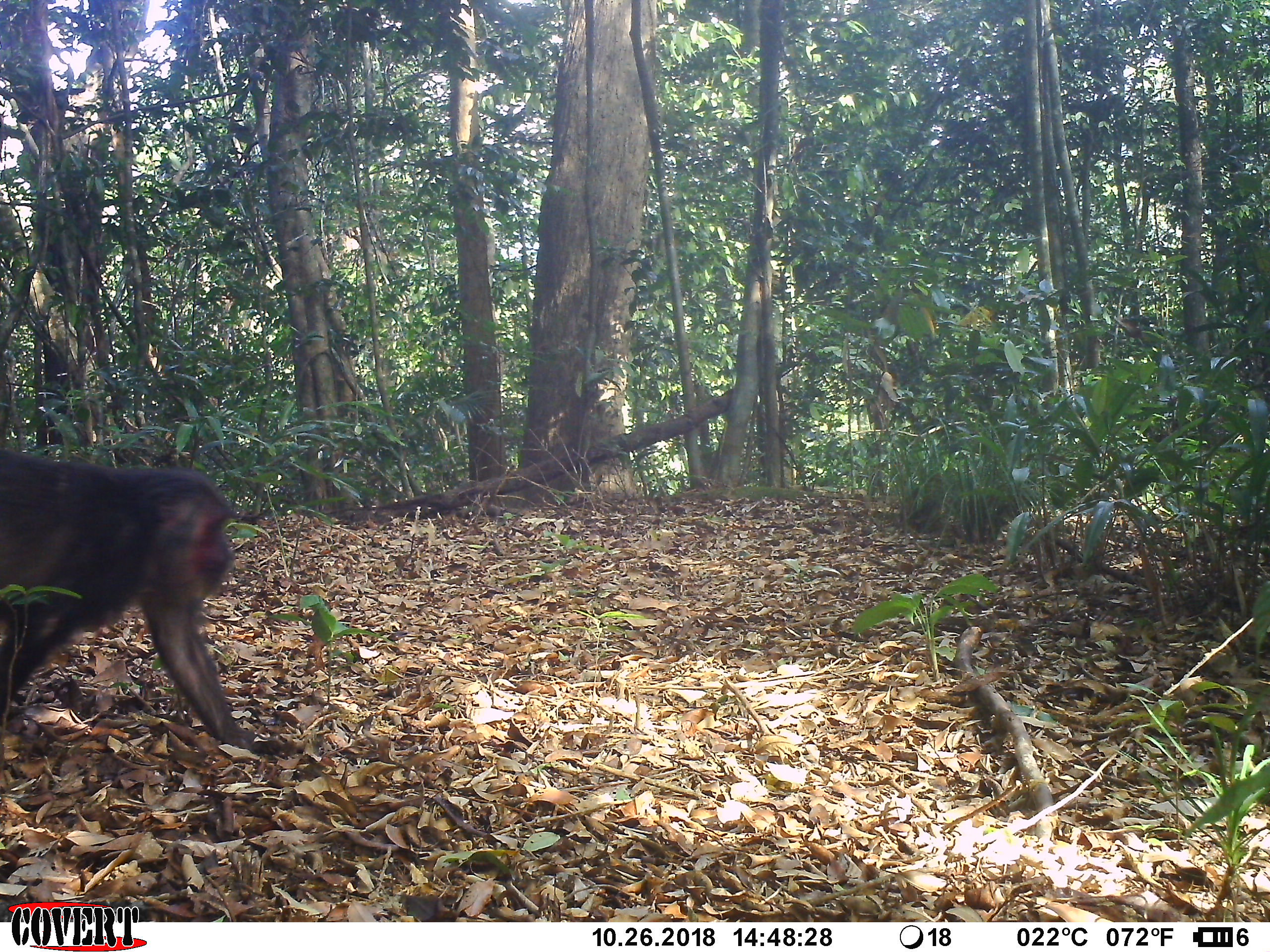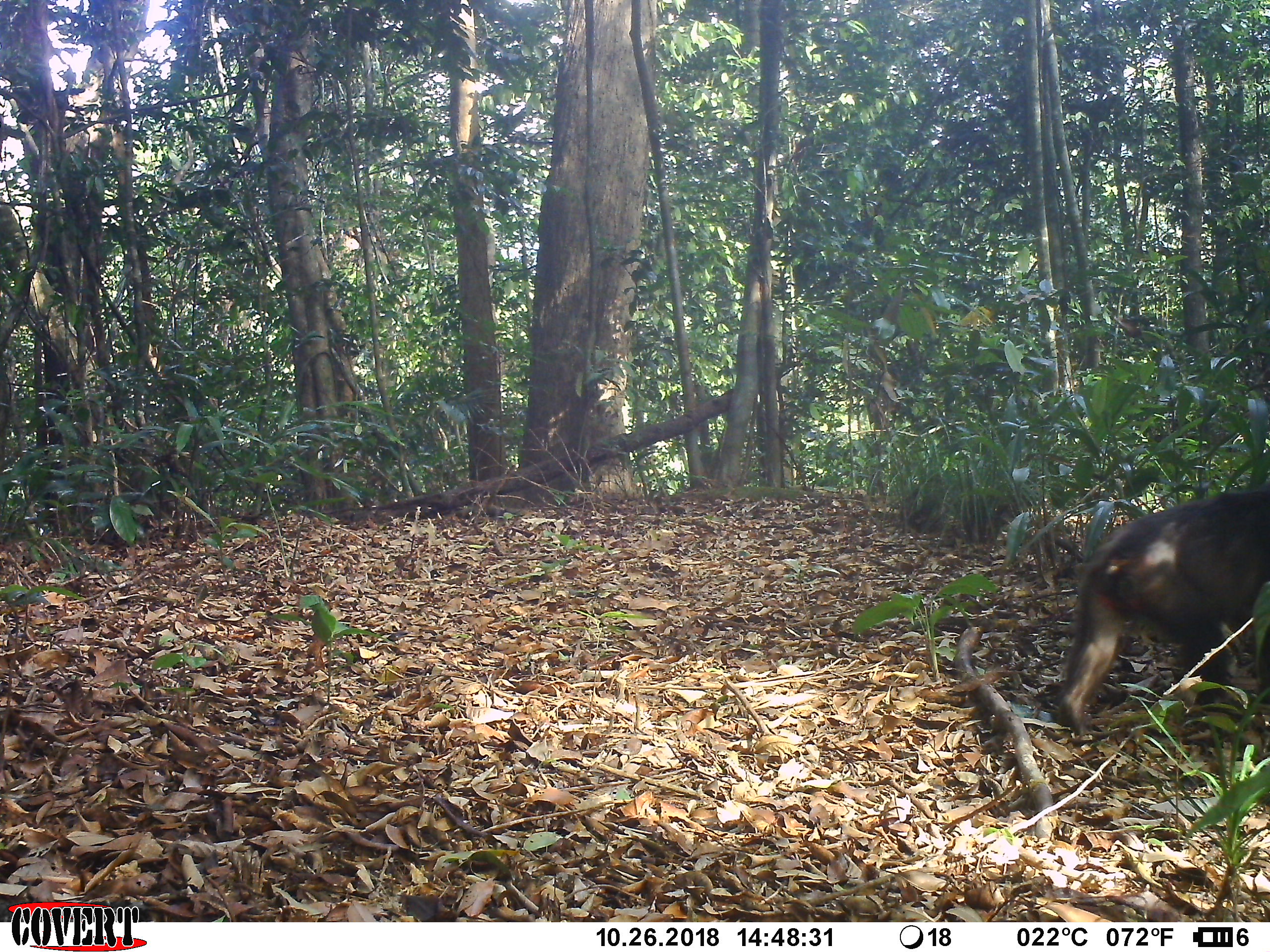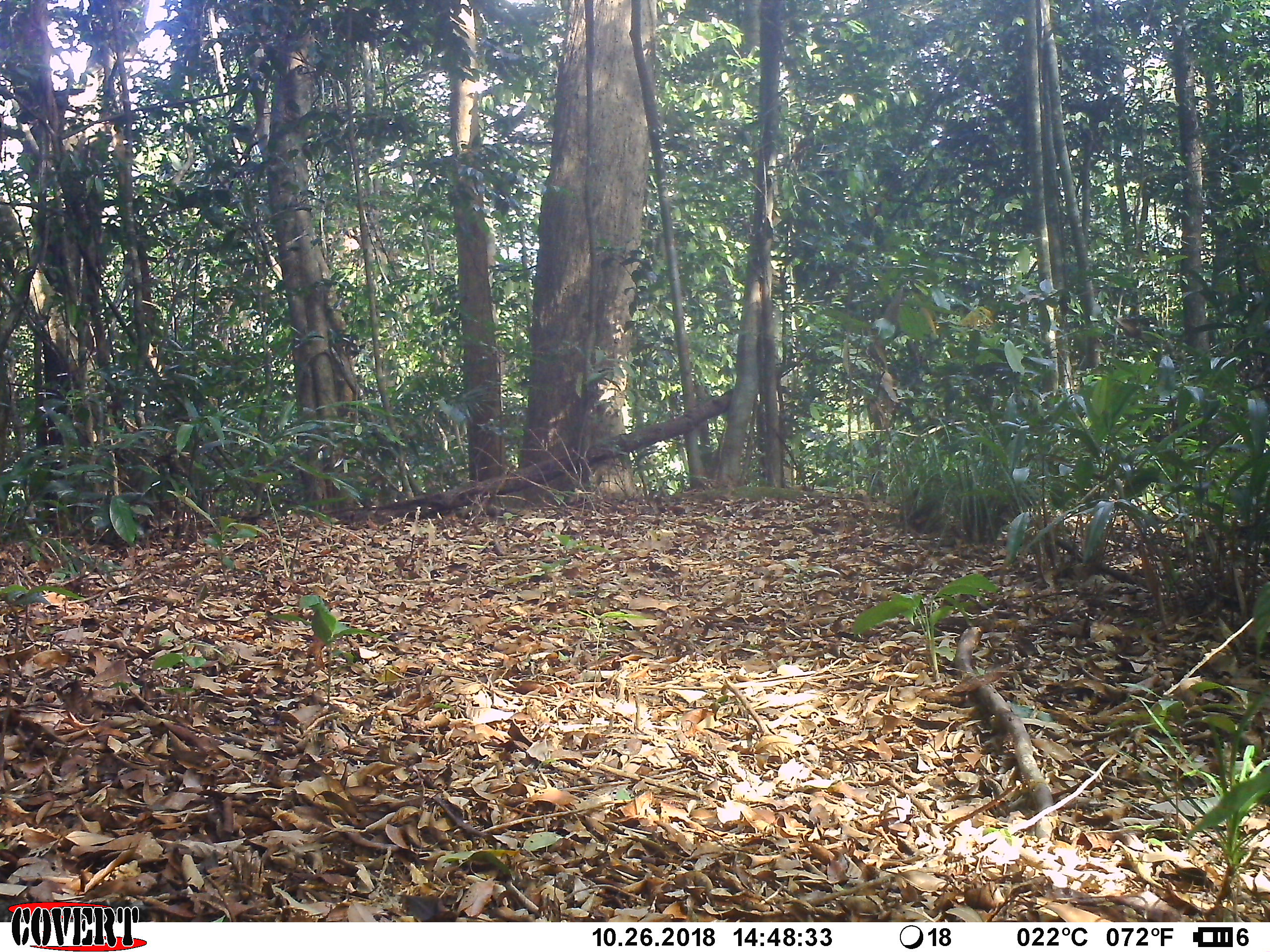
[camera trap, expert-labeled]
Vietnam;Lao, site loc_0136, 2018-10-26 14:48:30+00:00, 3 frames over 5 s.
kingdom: Animalia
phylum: Chordata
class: Mammalia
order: Primates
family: Cercopithecidae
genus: Macaca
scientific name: Macaca arctoides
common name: stump-tailed macaque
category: stump tailed macaque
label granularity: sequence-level